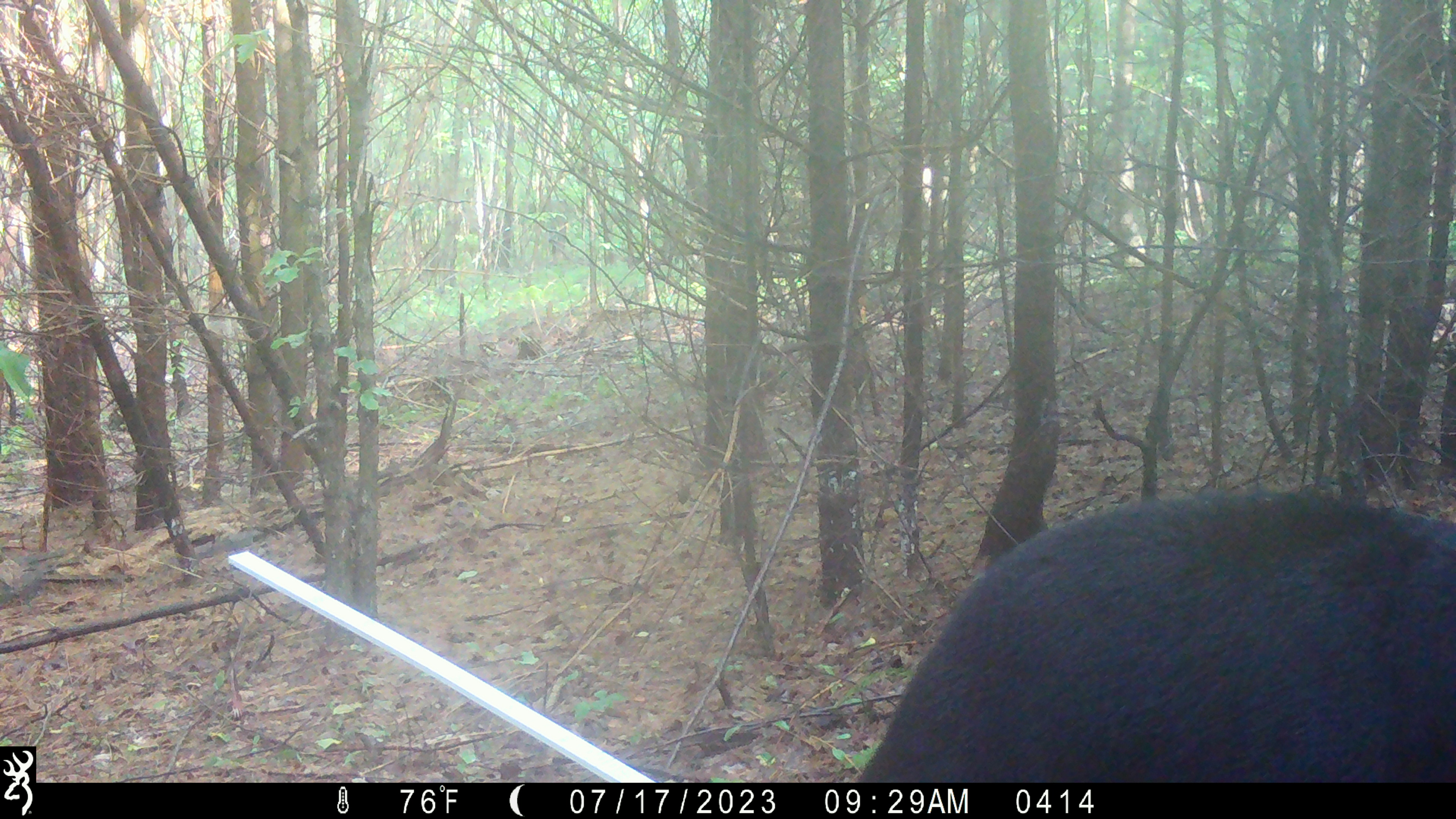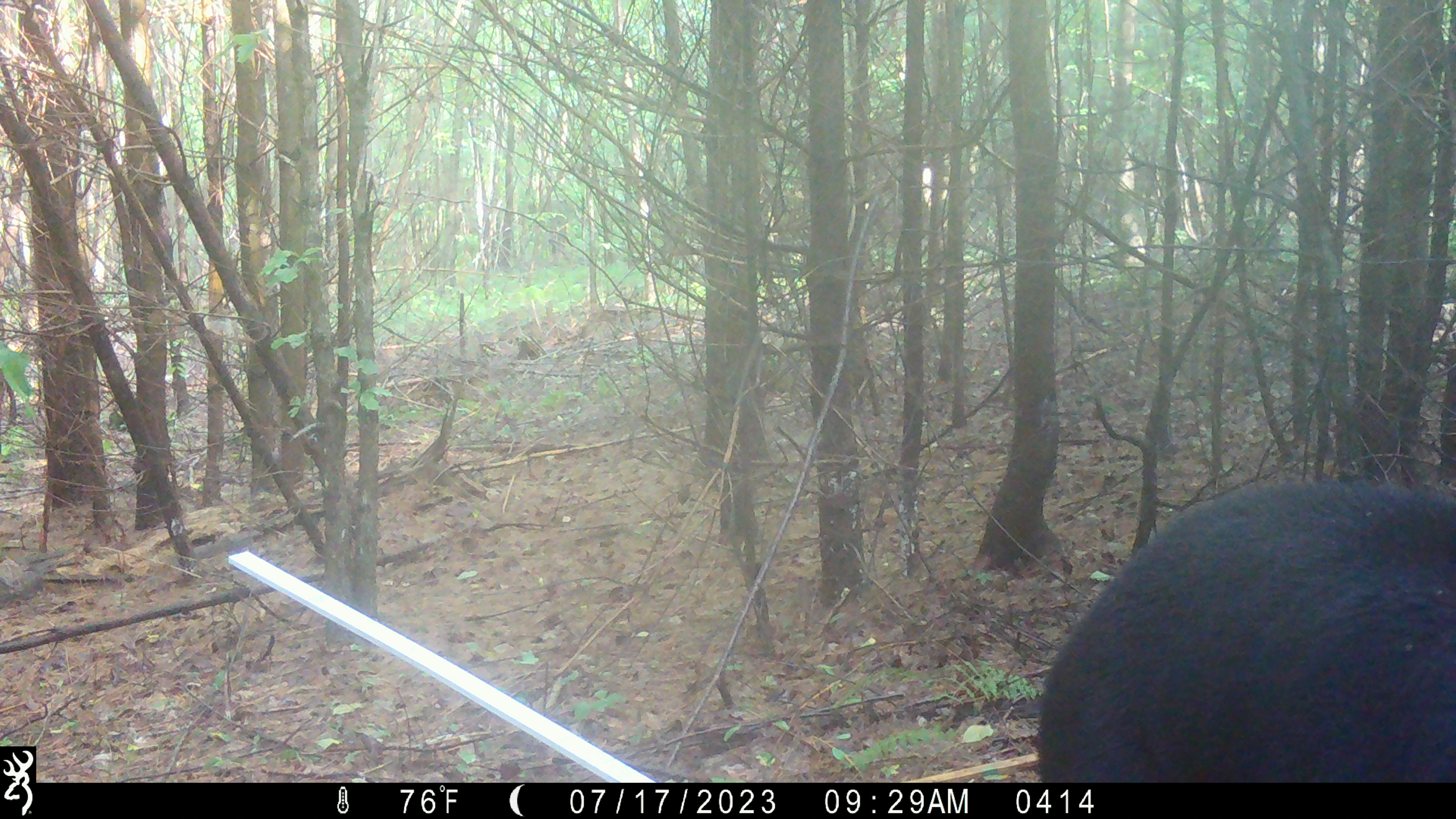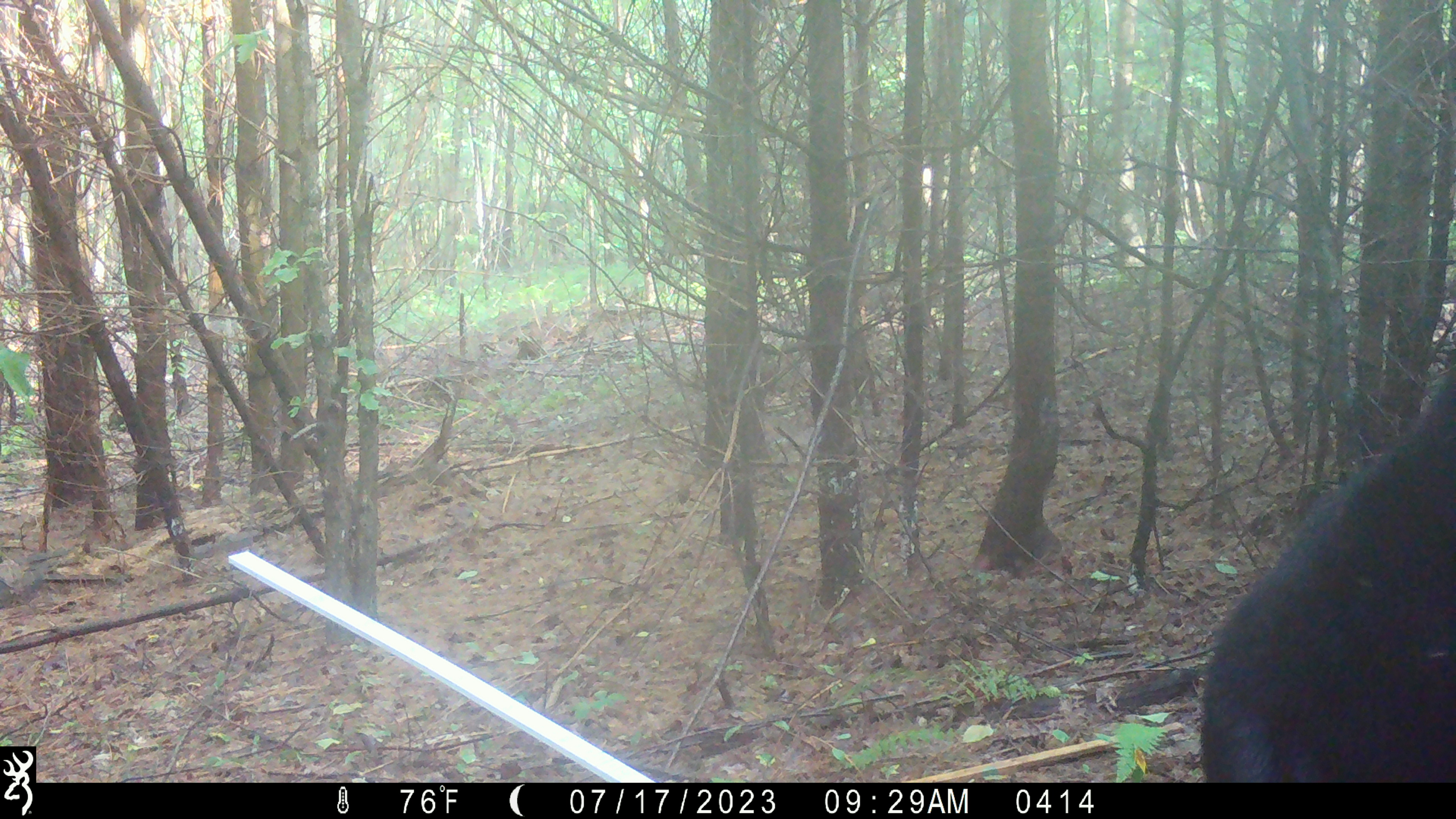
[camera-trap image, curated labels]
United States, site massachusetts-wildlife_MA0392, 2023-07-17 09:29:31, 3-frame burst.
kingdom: Animalia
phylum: Chordata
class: Mammalia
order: Carnivora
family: Ursidae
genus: Ursus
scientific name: Ursus americanus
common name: black bear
Black bear (Ursus americanus).